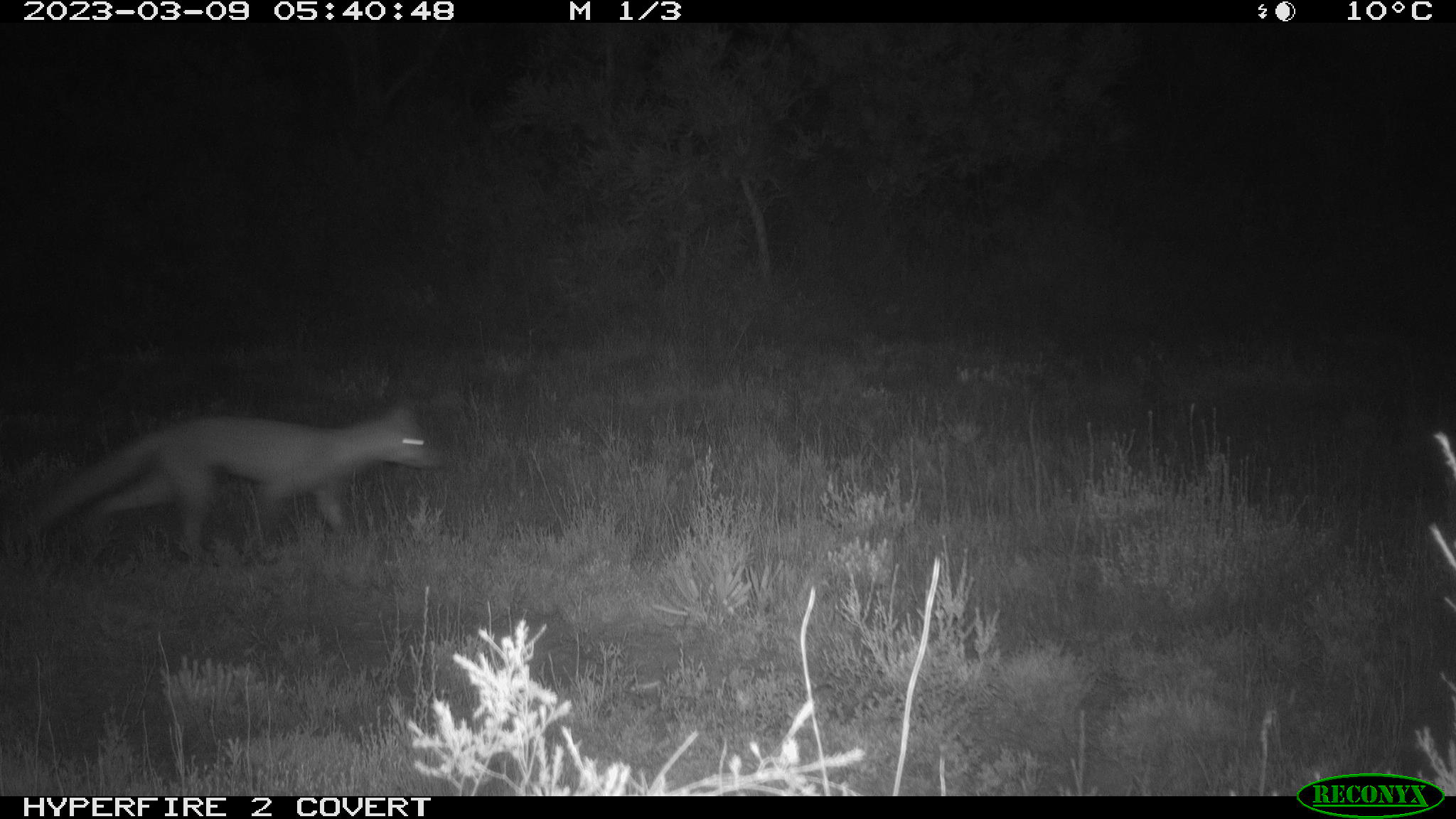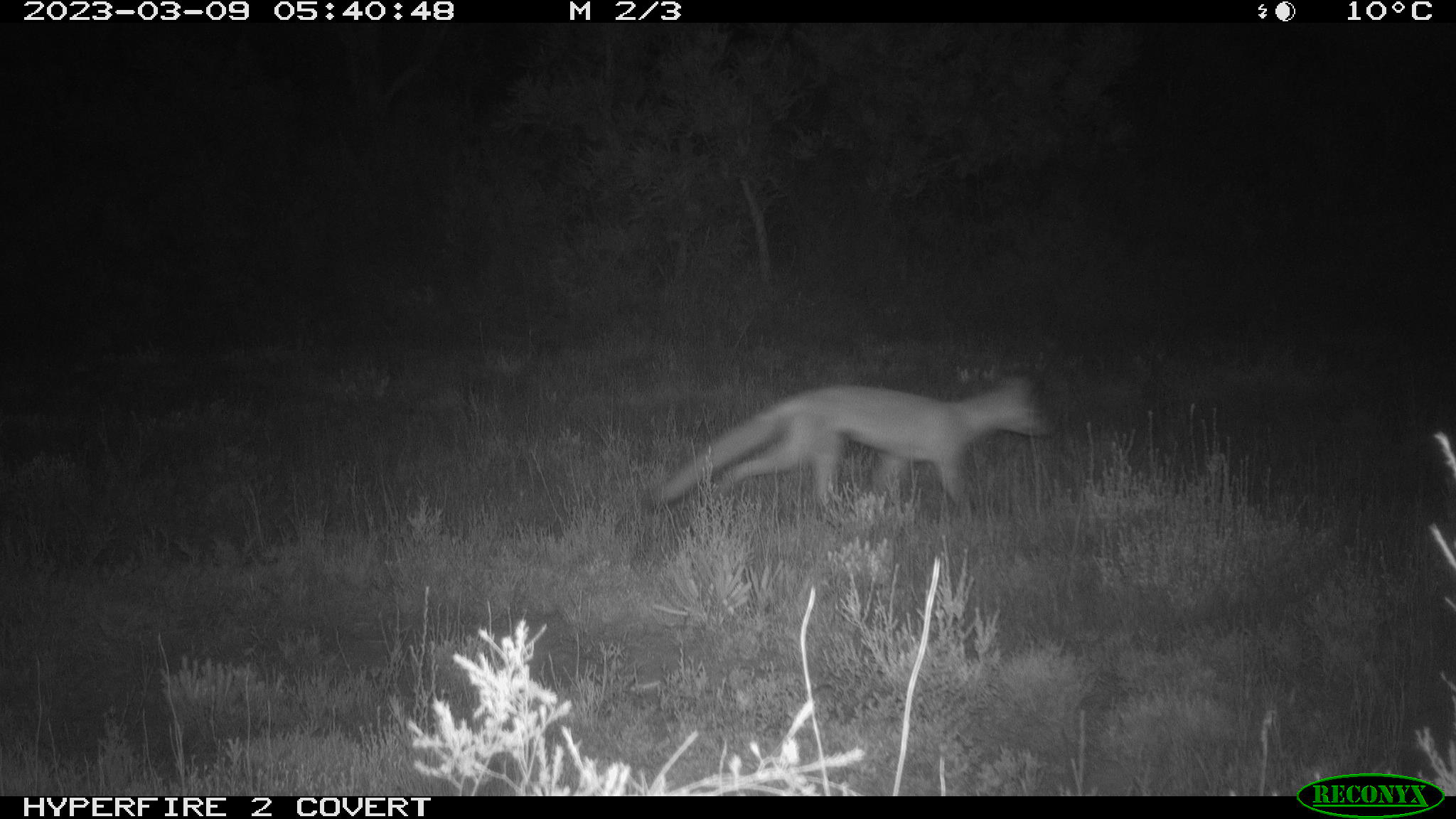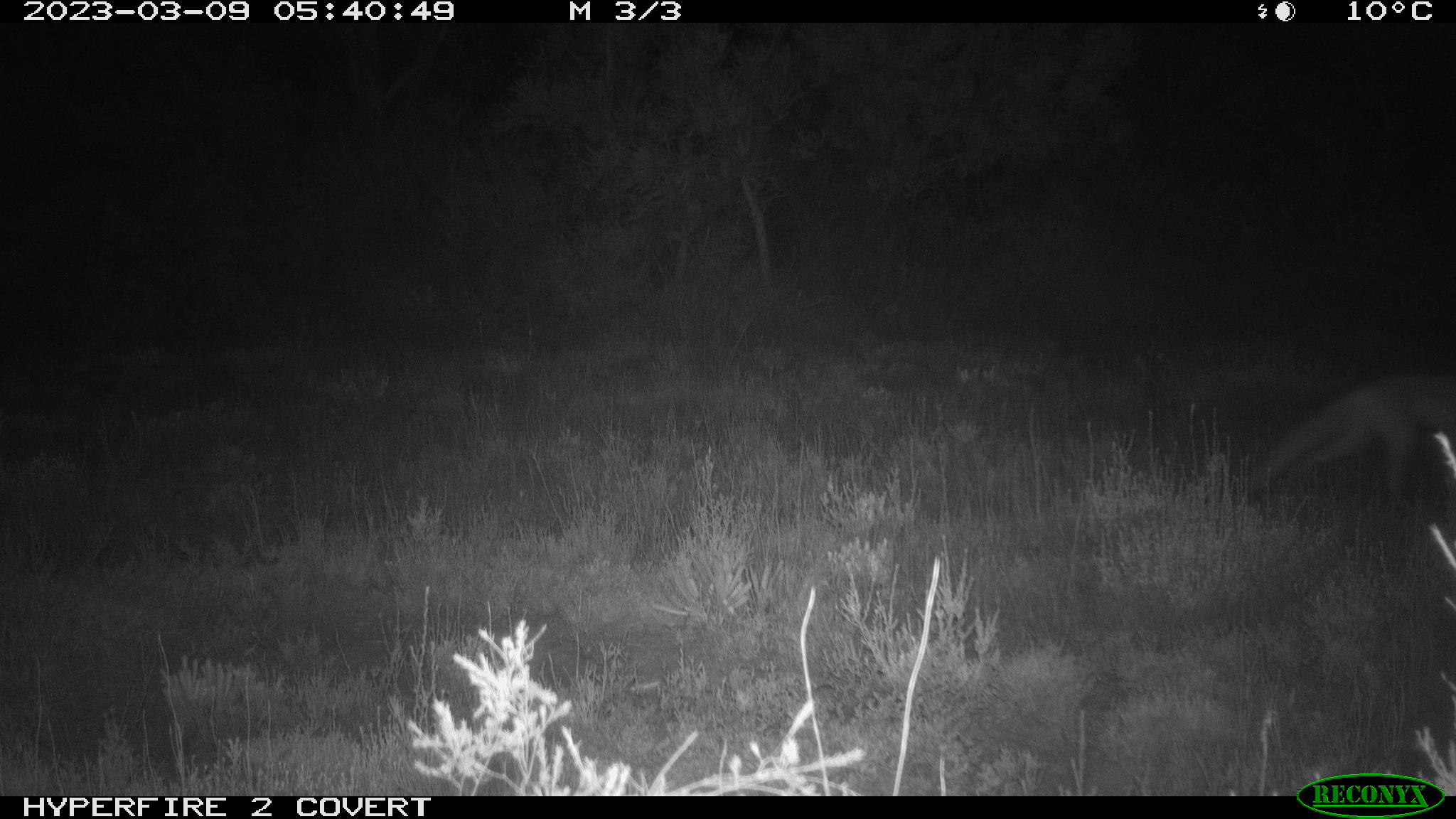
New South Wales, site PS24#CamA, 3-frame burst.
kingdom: Animalia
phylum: Chordata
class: Mammalia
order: Carnivora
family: Canidae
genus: Vulpes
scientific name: Vulpes vulpes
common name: red fox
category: fox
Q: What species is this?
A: Fox (red fox) (Vulpes vulpes).